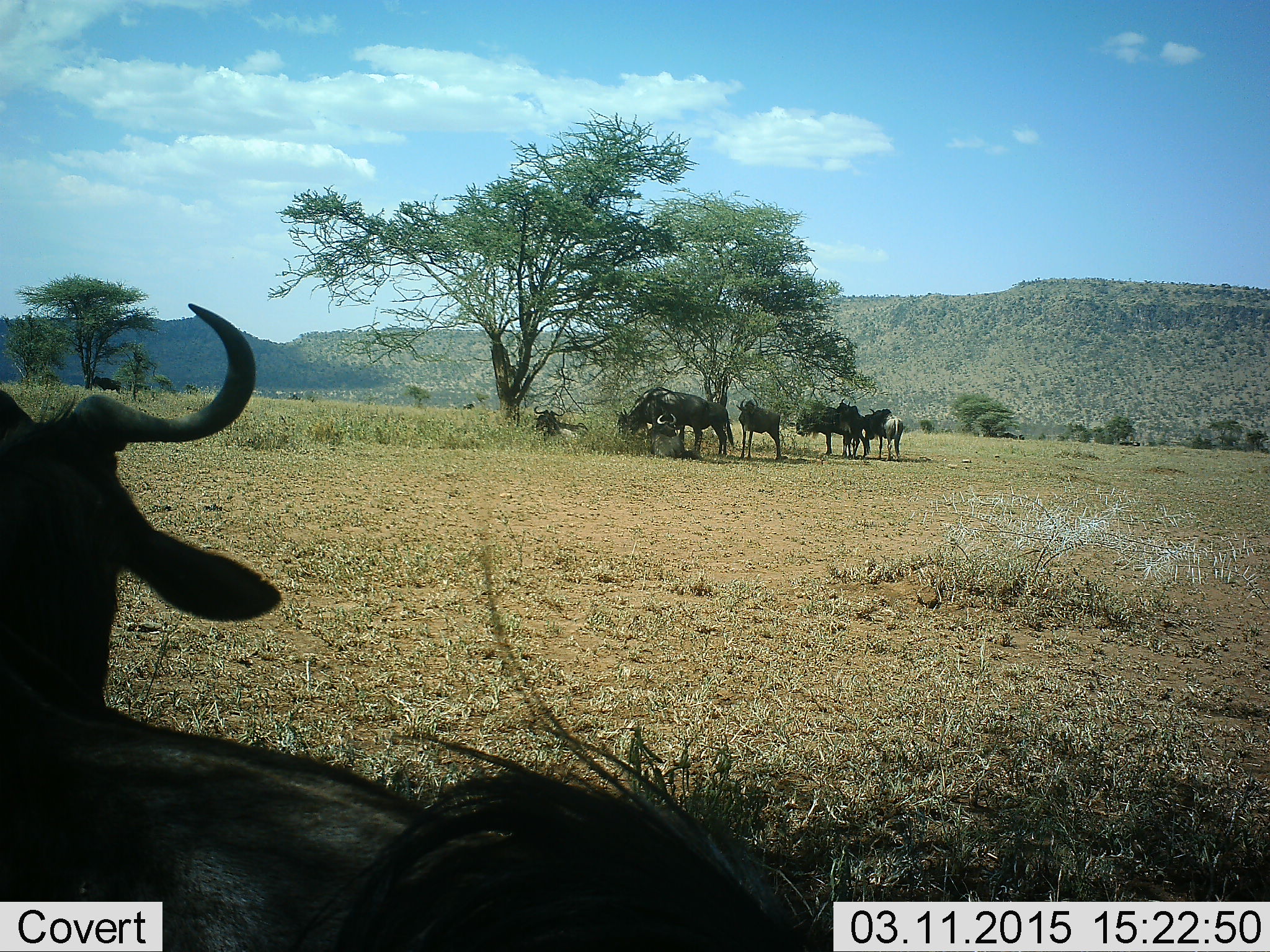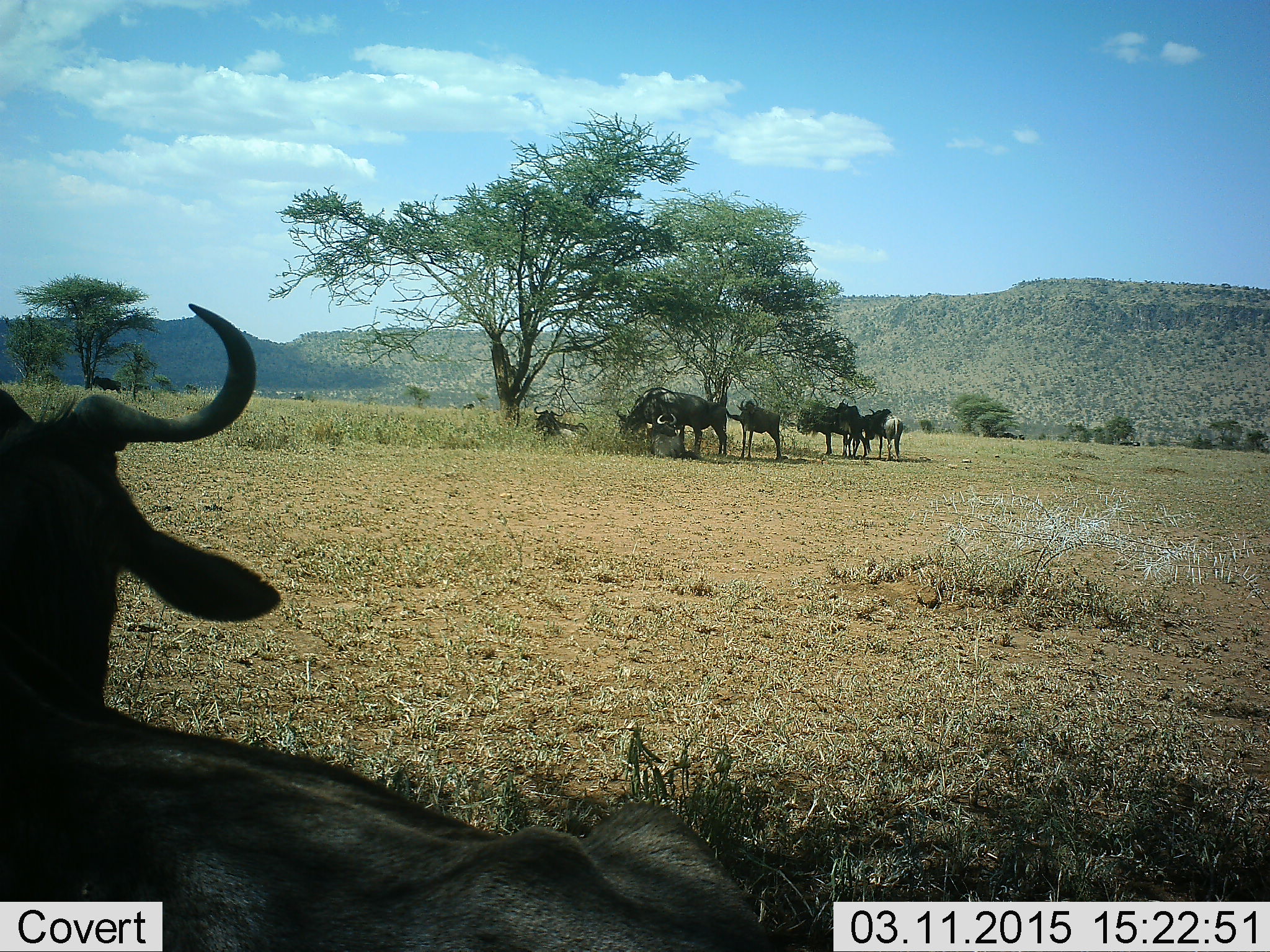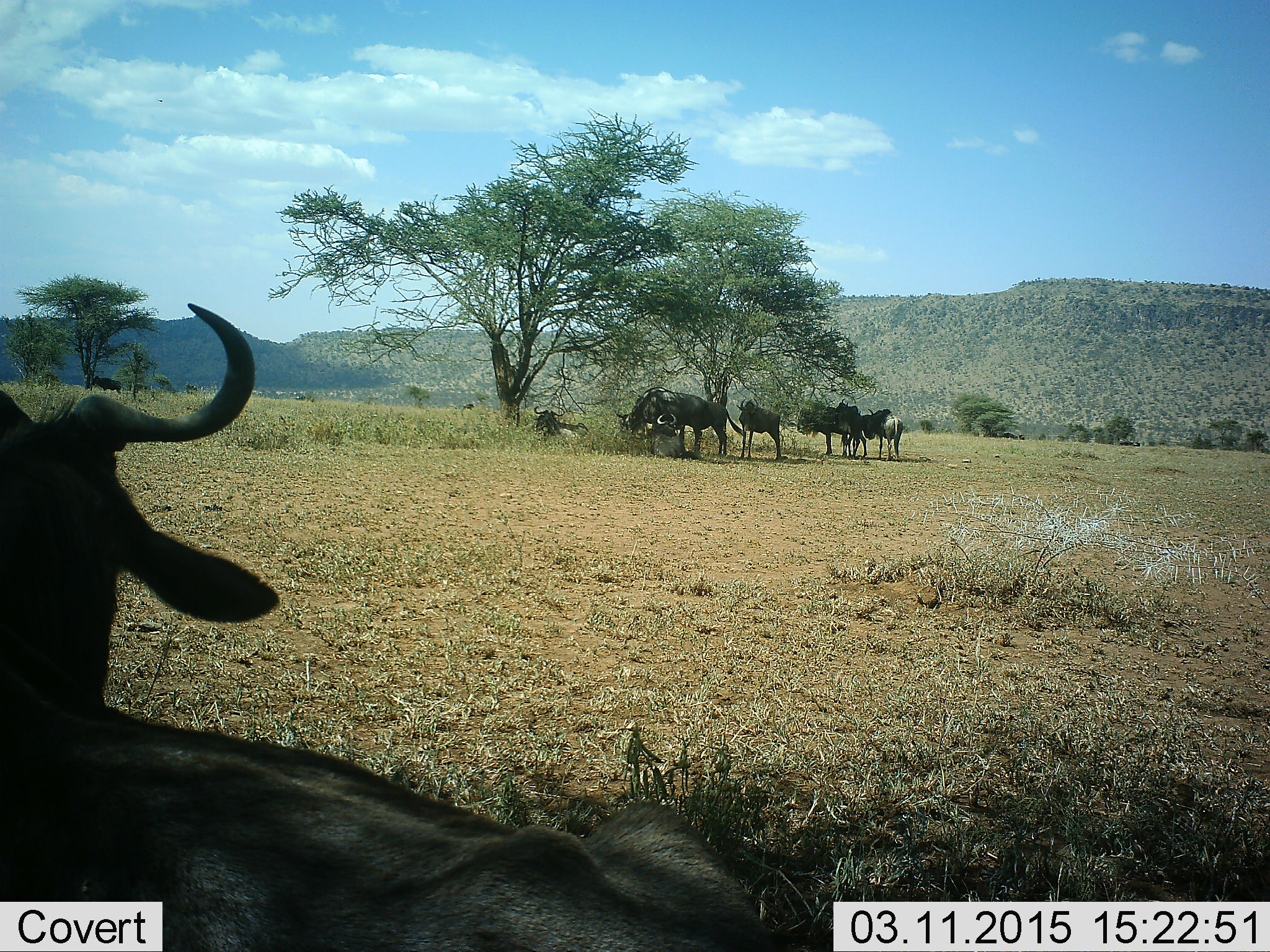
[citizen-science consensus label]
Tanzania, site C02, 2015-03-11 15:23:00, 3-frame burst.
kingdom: Animalia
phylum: Chordata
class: Mammalia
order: Artiodactyla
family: Bovidae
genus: Connochaetes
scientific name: Connochaetes taurinus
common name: blue wildebeest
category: wildebeest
Wildebeest (blue wildebeest) (Connochaetes taurinus), count 9. Behavior (volunteer vote fractions): standing 90%, resting 100%, moving 0%, interacting 0%. Young present (vote fraction): 40%. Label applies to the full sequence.